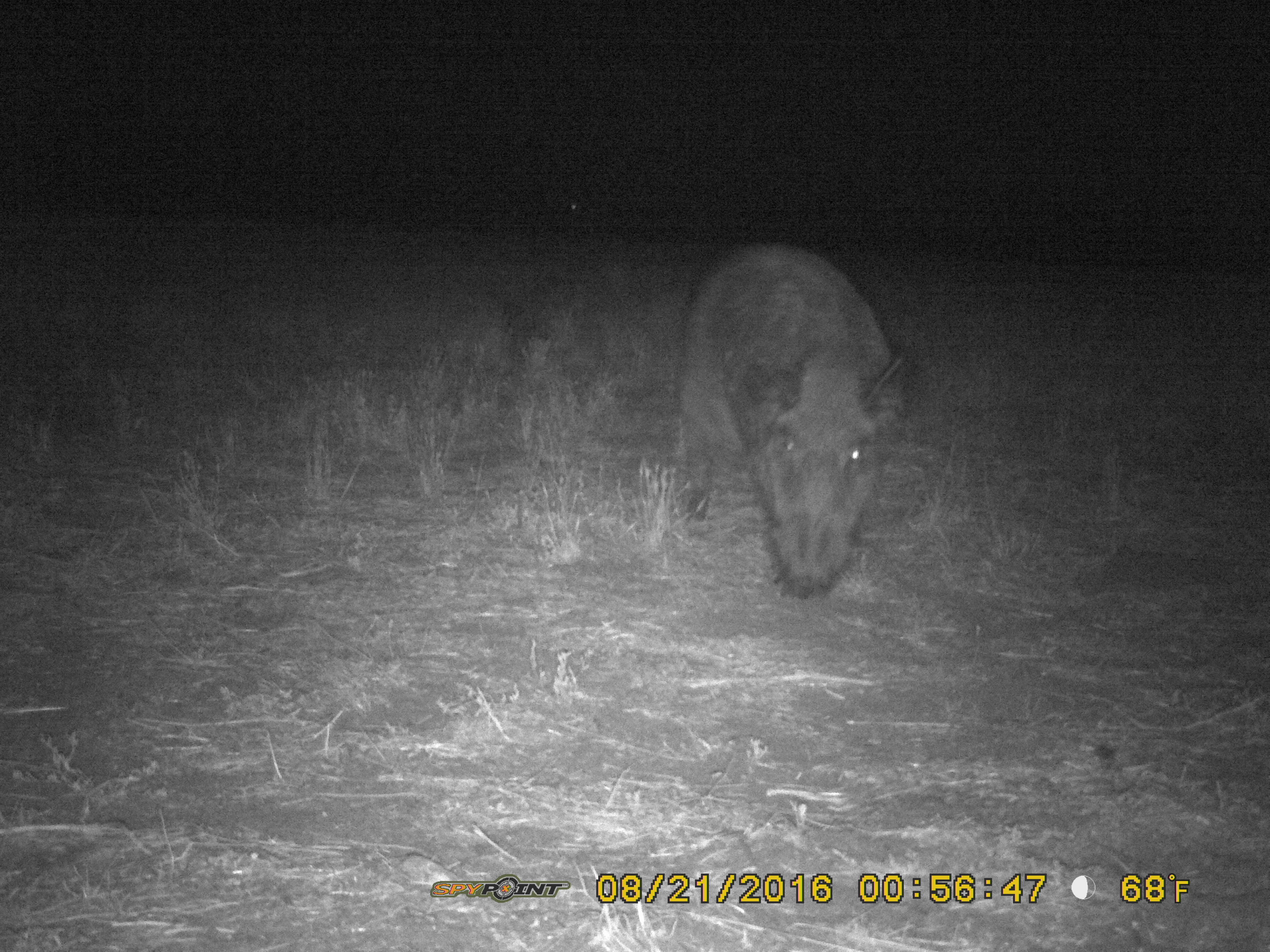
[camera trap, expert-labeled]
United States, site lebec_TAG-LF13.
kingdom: Animalia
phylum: Chordata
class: Mammalia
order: Artiodactyla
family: Suidae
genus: Sus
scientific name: Sus scrofa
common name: wild boar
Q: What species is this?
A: Sus scrofa (wild boar).